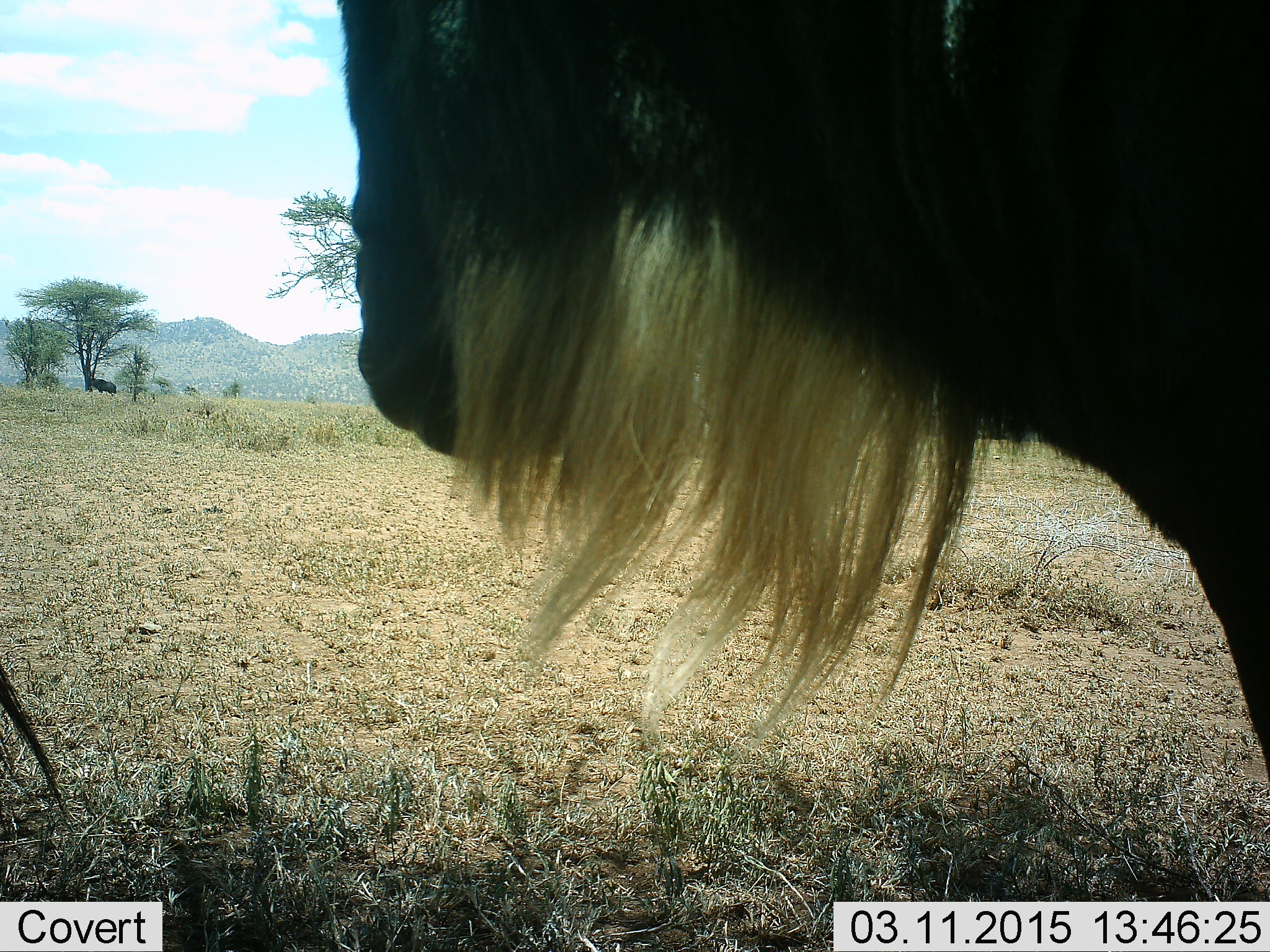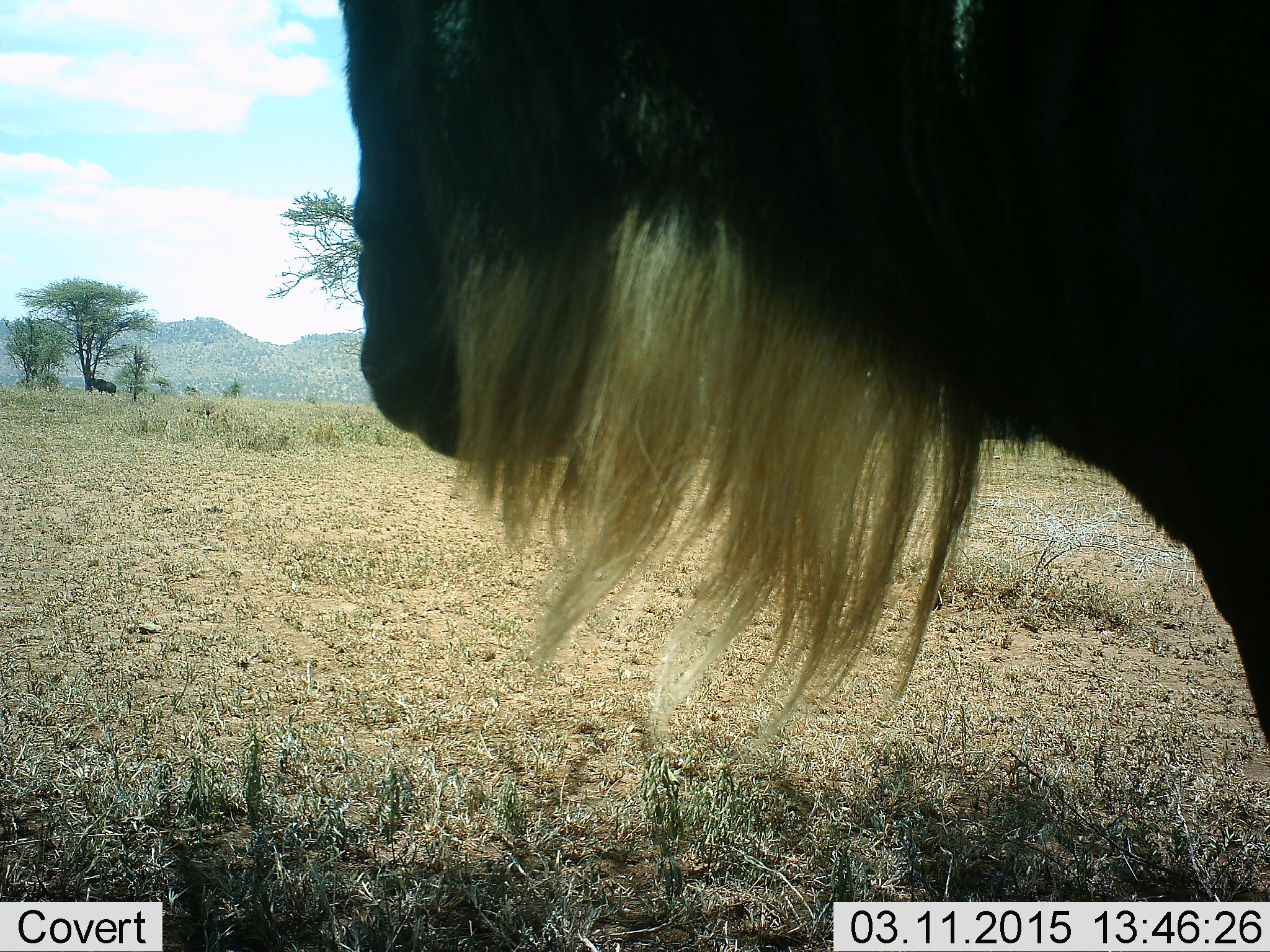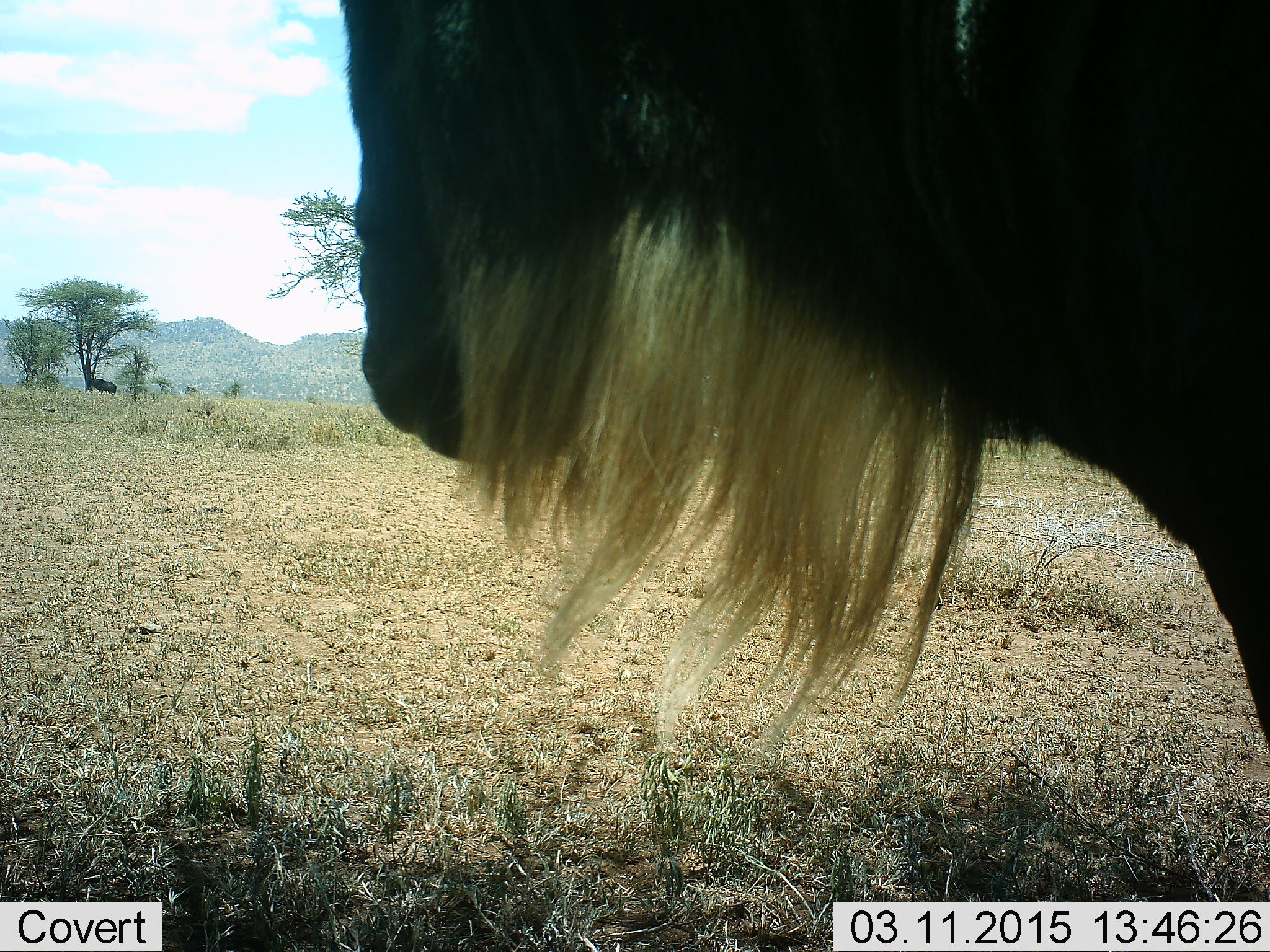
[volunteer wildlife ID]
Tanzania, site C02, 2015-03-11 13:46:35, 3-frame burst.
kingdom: Animalia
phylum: Chordata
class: Mammalia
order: Artiodactyla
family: Bovidae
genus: Connochaetes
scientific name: Connochaetes taurinus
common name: blue wildebeest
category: wildebeest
Wildebeest (blue wildebeest) (Connochaetes taurinus), count 2. Behavior (volunteer vote fractions): standing 100%, resting 10%, moving 10%, interacting 0%. Young present (vote fraction): 0%. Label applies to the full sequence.